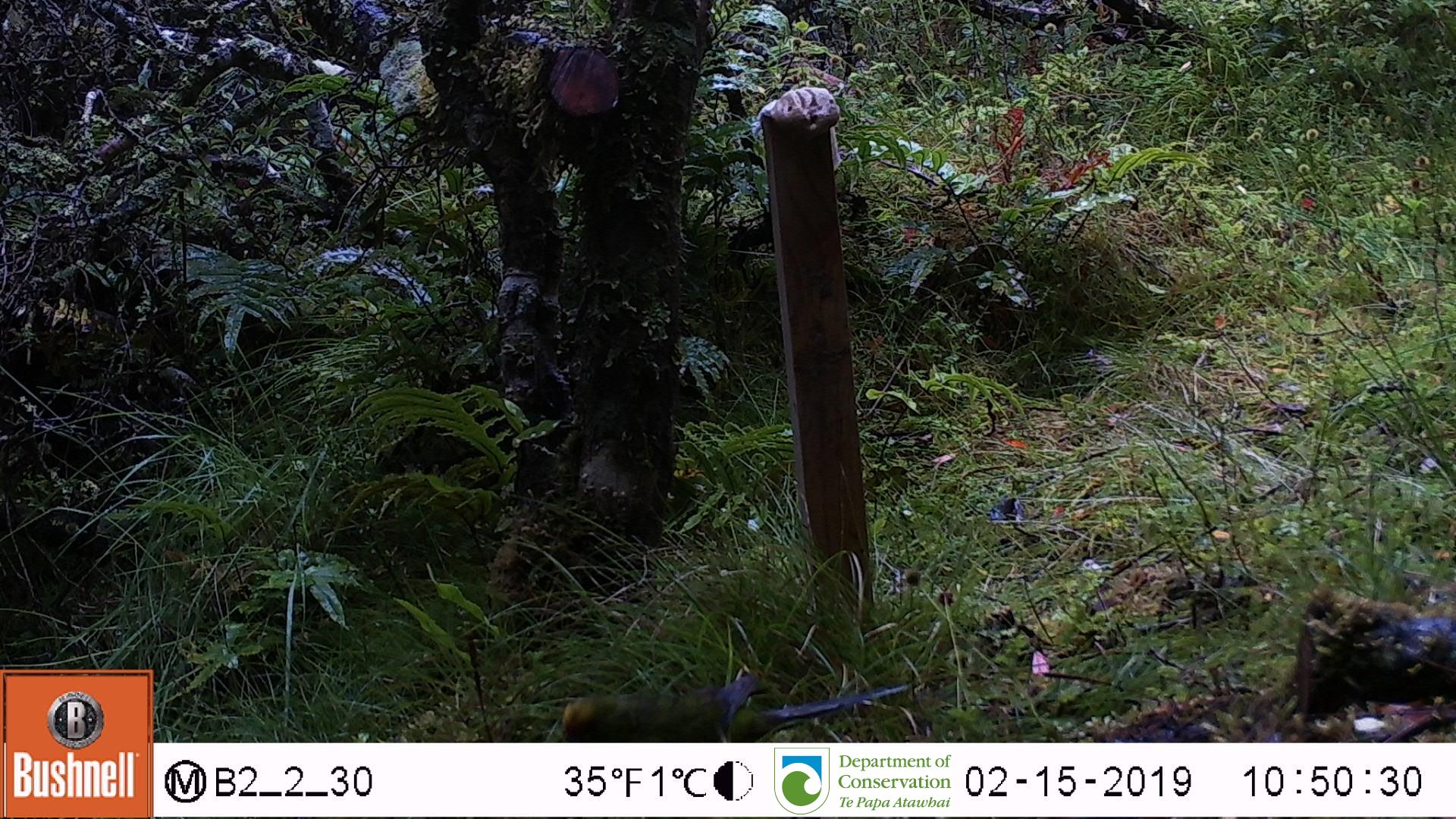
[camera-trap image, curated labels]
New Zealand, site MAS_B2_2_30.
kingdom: Animalia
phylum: Chordata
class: Aves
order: Psittaciformes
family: Psittaculidae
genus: Cyanoramphus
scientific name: Cyanoramphus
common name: parakeet